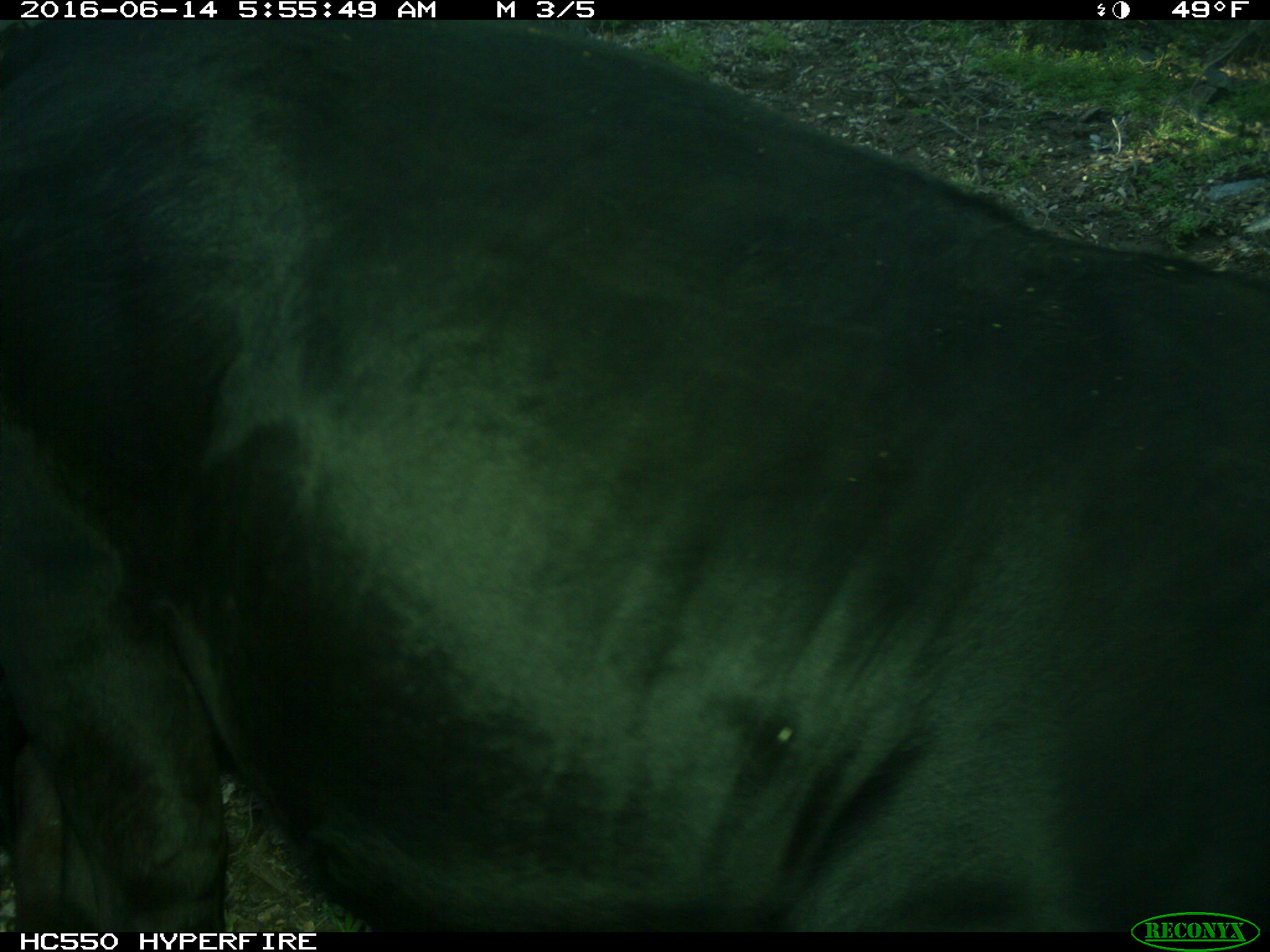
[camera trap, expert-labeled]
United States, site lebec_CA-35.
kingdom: Animalia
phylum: Chordata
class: Mammalia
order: Artiodactyla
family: Bovidae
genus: Bos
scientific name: Bos taurus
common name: domestic cow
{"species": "Bos taurus (domestic cow)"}